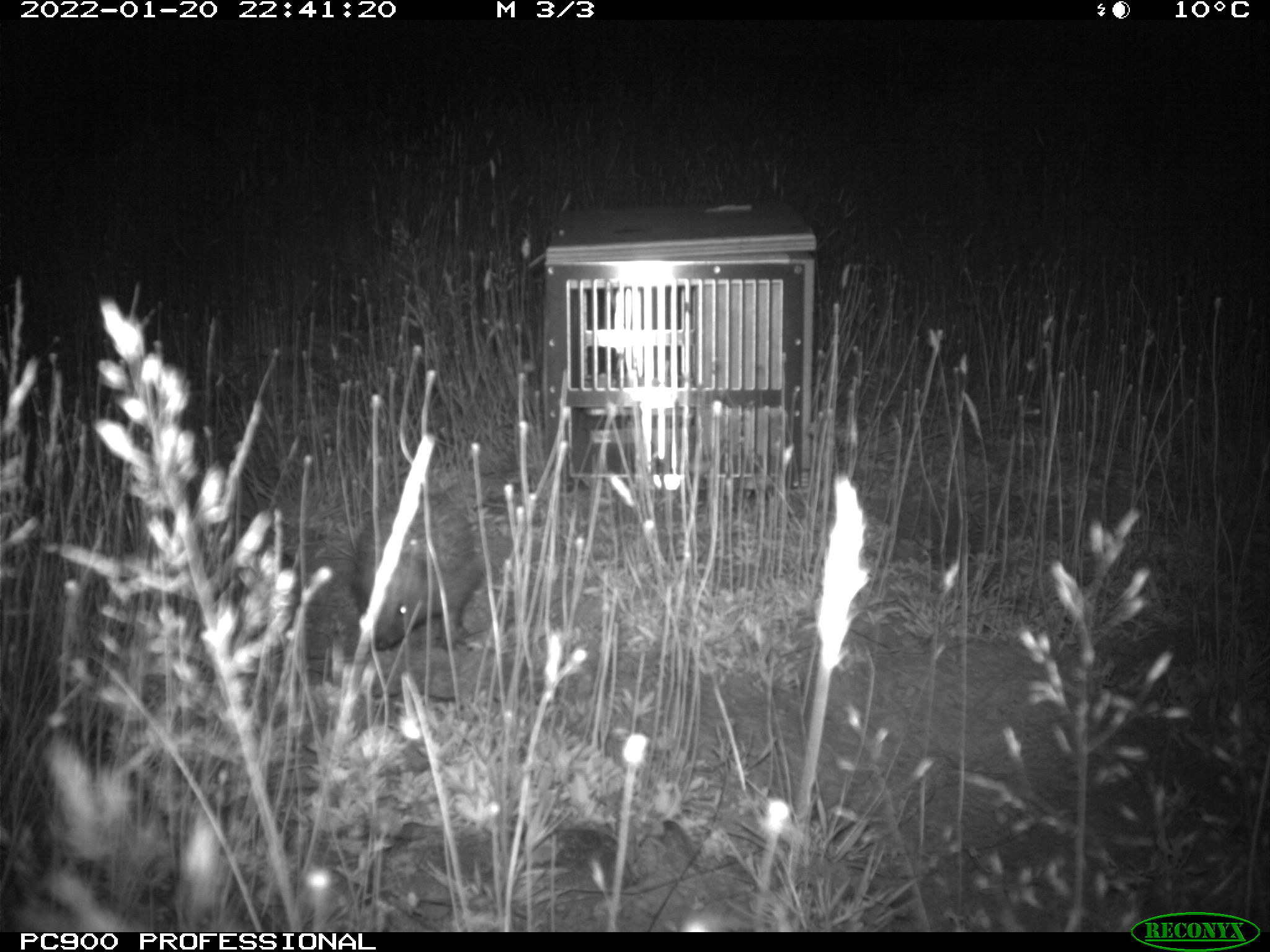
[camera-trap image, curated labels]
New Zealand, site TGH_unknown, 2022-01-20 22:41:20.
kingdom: Animalia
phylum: Chordata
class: Mammalia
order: Eulipotyphla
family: Erinaceidae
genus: Erinaceus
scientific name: Erinaceus europaeus europaeus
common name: european hedgehog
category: hedgehog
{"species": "hedgehog (european hedgehog) (Erinaceus europaeus europaeus)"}